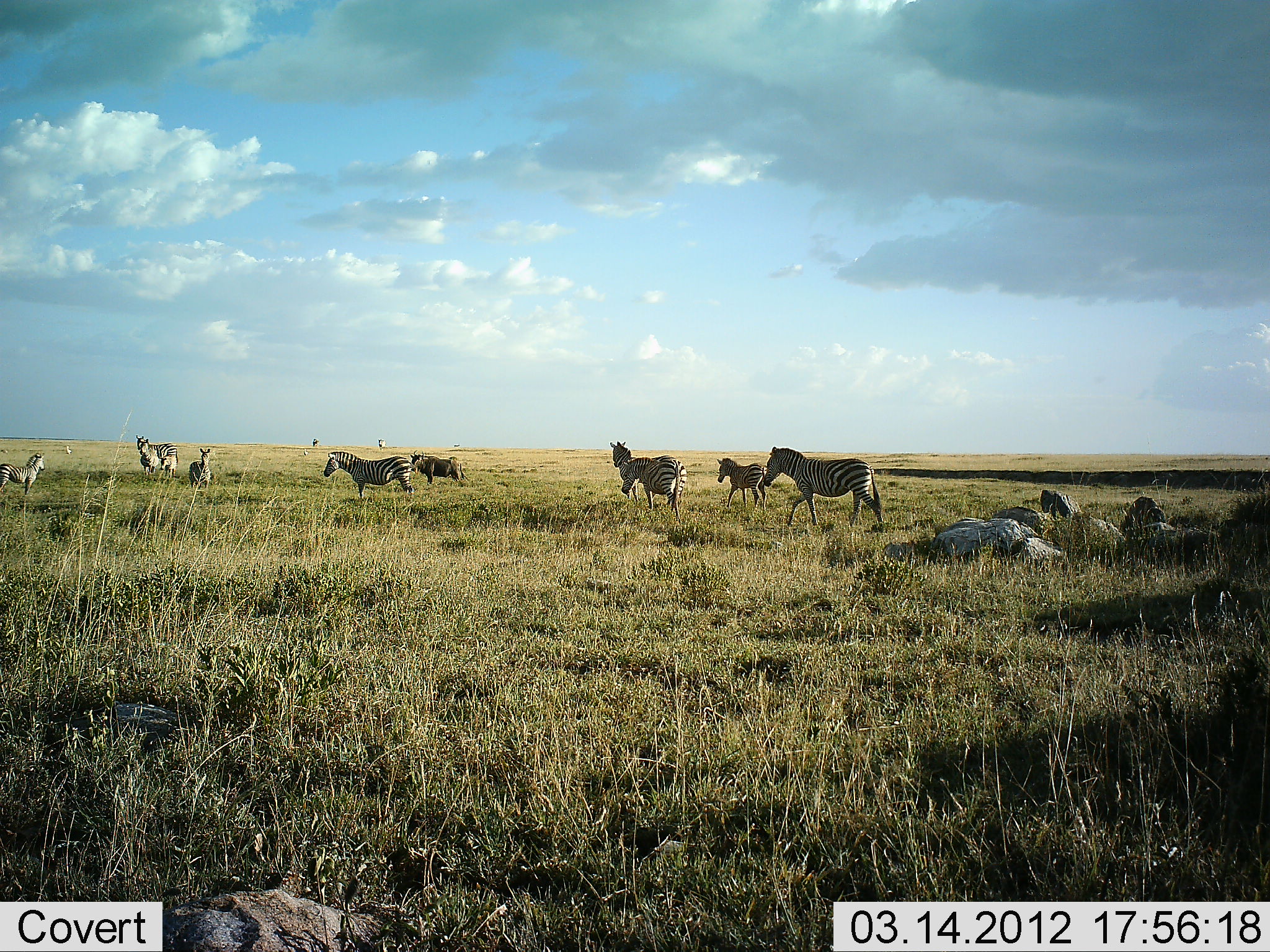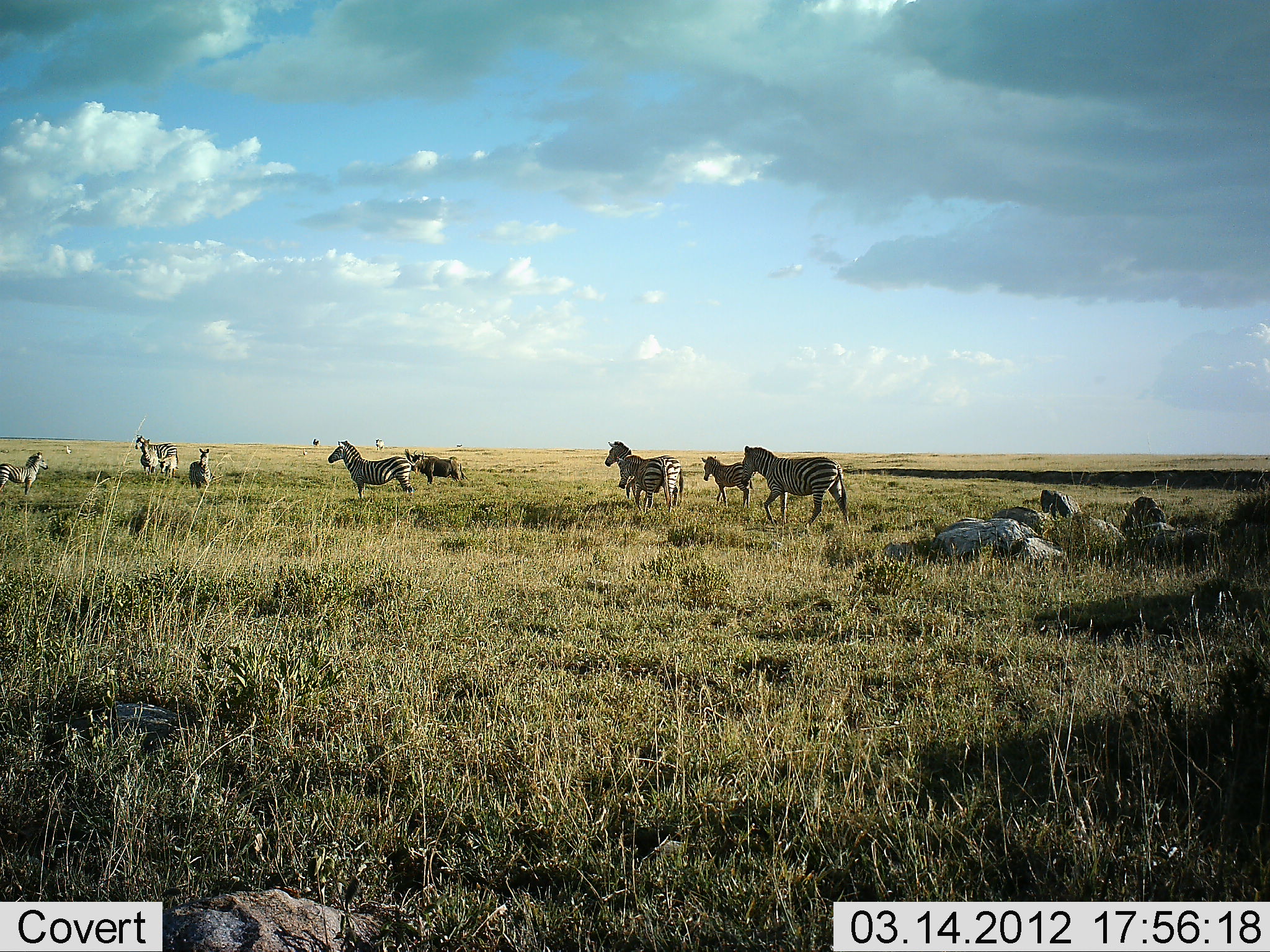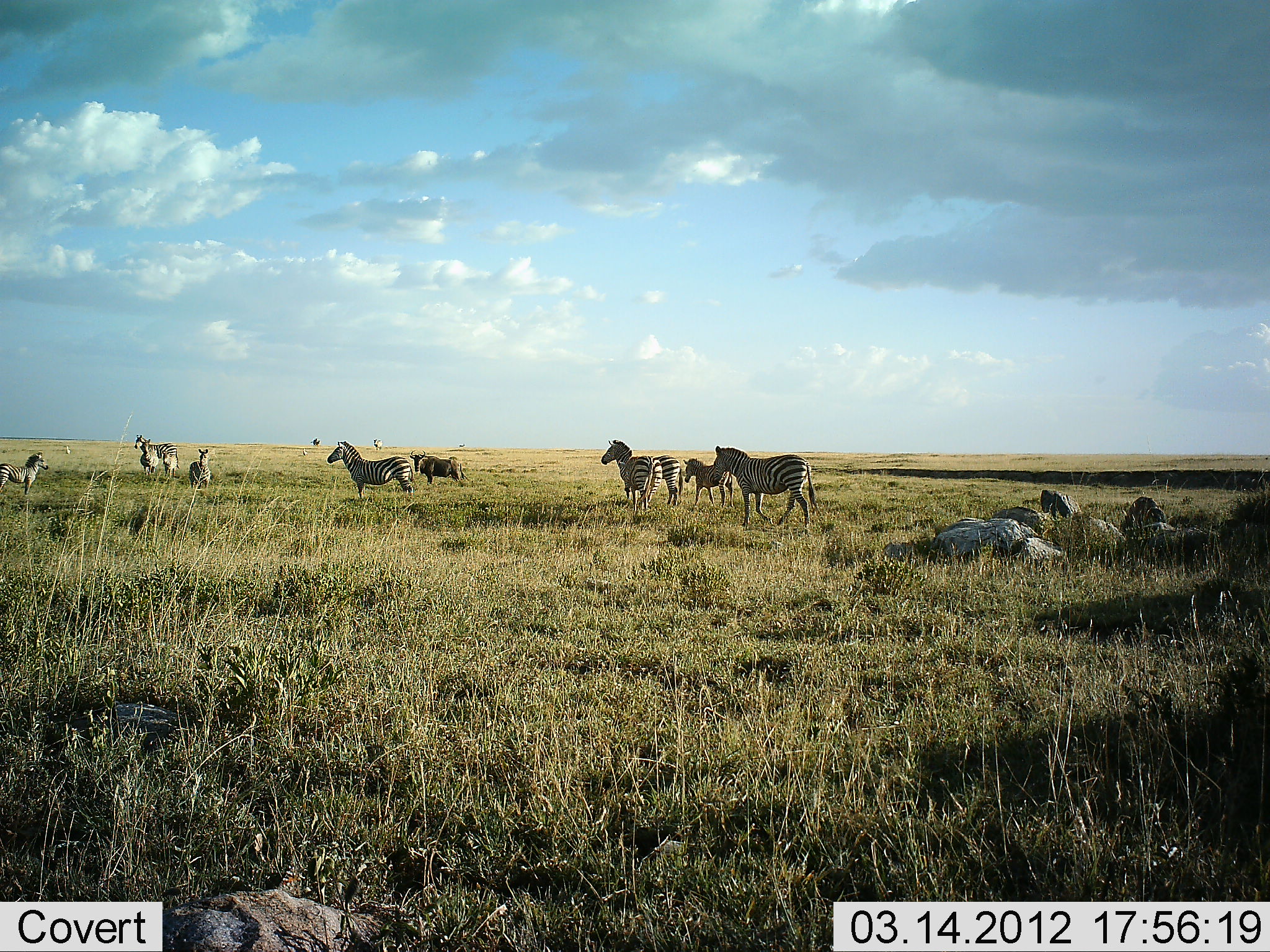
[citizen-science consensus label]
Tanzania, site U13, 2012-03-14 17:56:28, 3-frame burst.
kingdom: Animalia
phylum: Chordata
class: Mammalia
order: Perissodactyla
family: Equidae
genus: Equus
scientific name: Equus quagga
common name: plains zebra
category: zebra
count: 9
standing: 72%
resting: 0%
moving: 84%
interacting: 4%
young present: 52%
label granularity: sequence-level